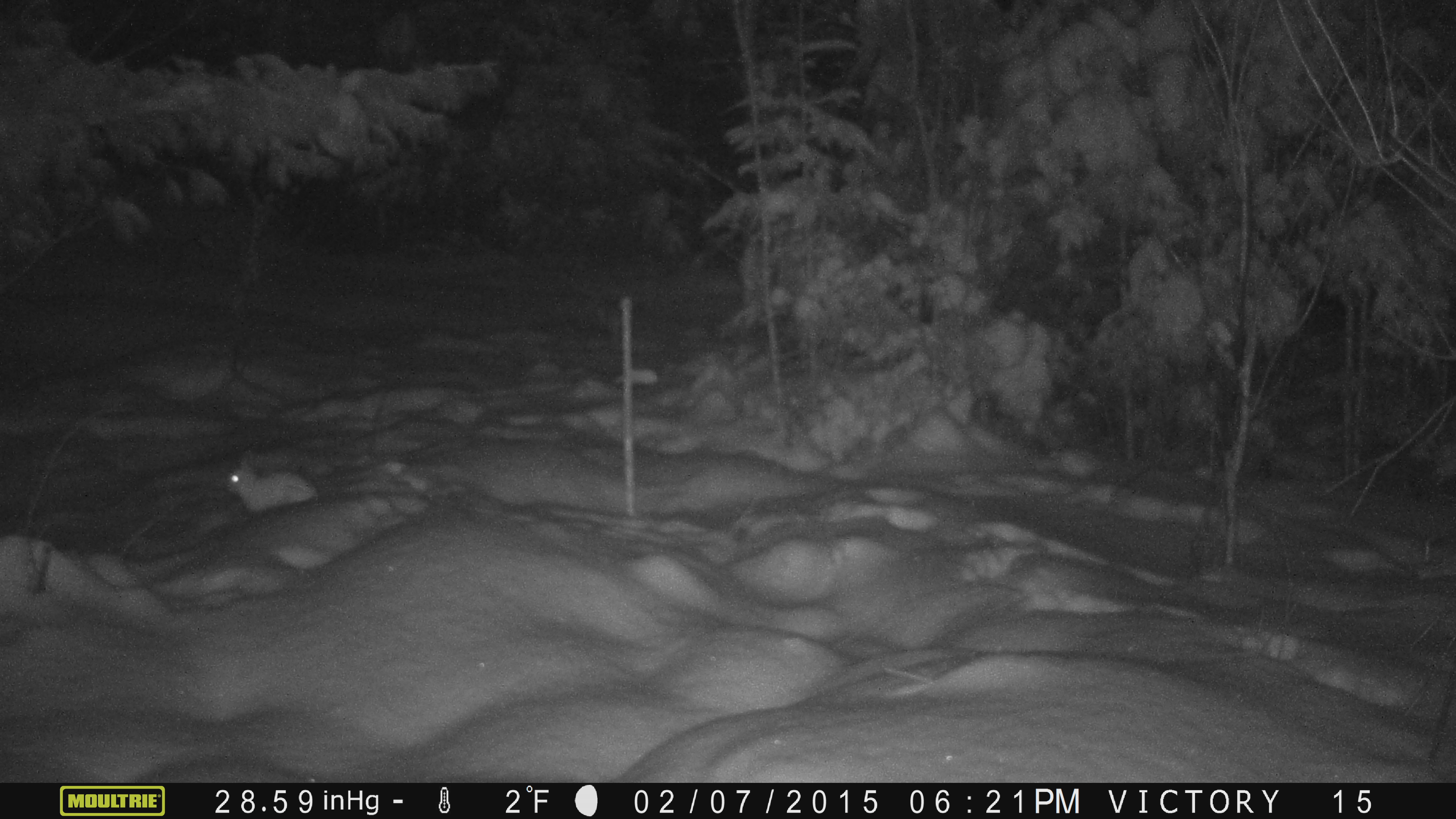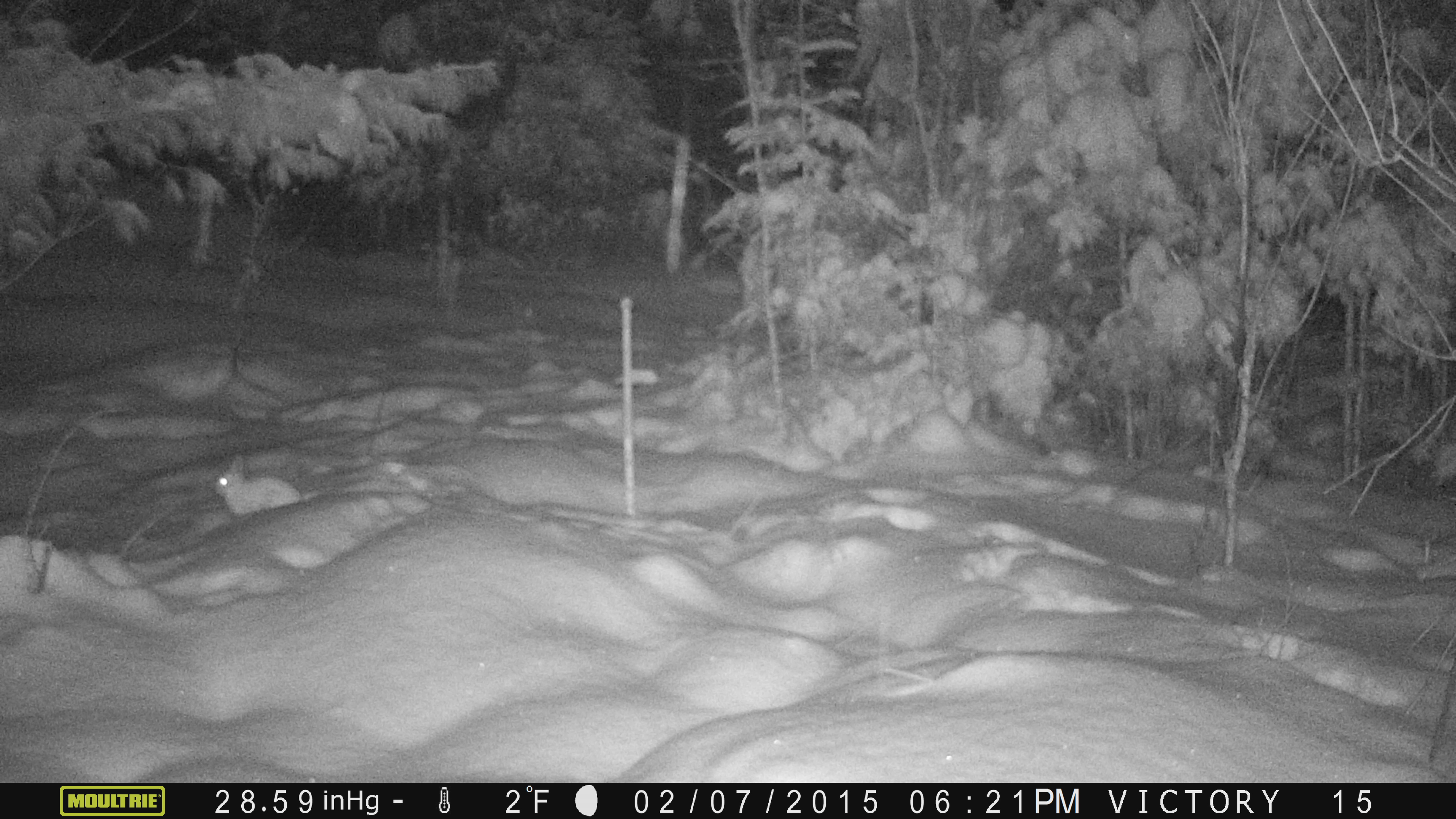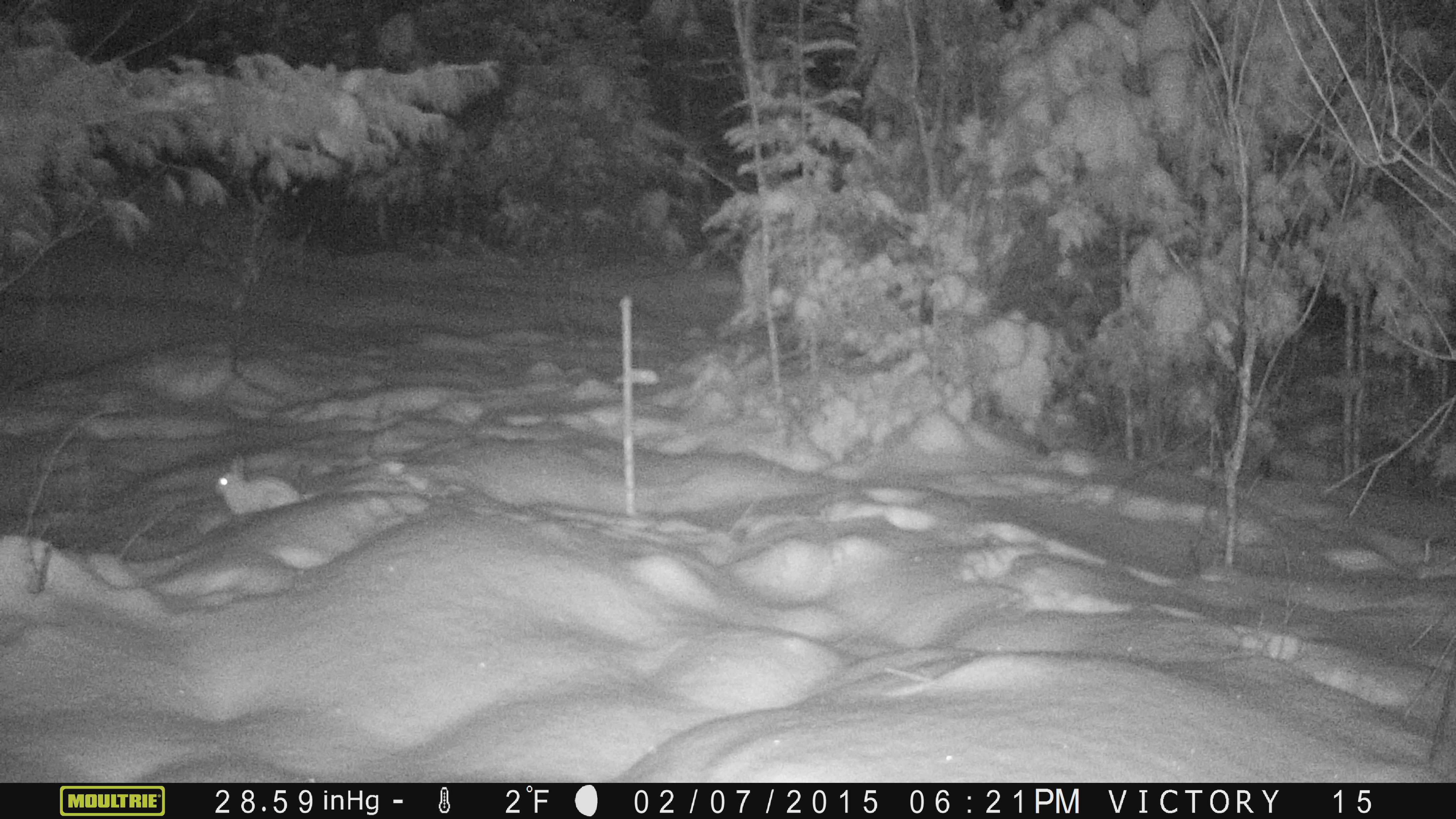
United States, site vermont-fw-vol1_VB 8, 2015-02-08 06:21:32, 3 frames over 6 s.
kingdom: Animalia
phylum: Chordata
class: Mammalia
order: Lagomorpha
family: Leporidae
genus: Lepus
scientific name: Lepus americanus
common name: snowshoe hare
Snowshoe hare (Lepus americanus).